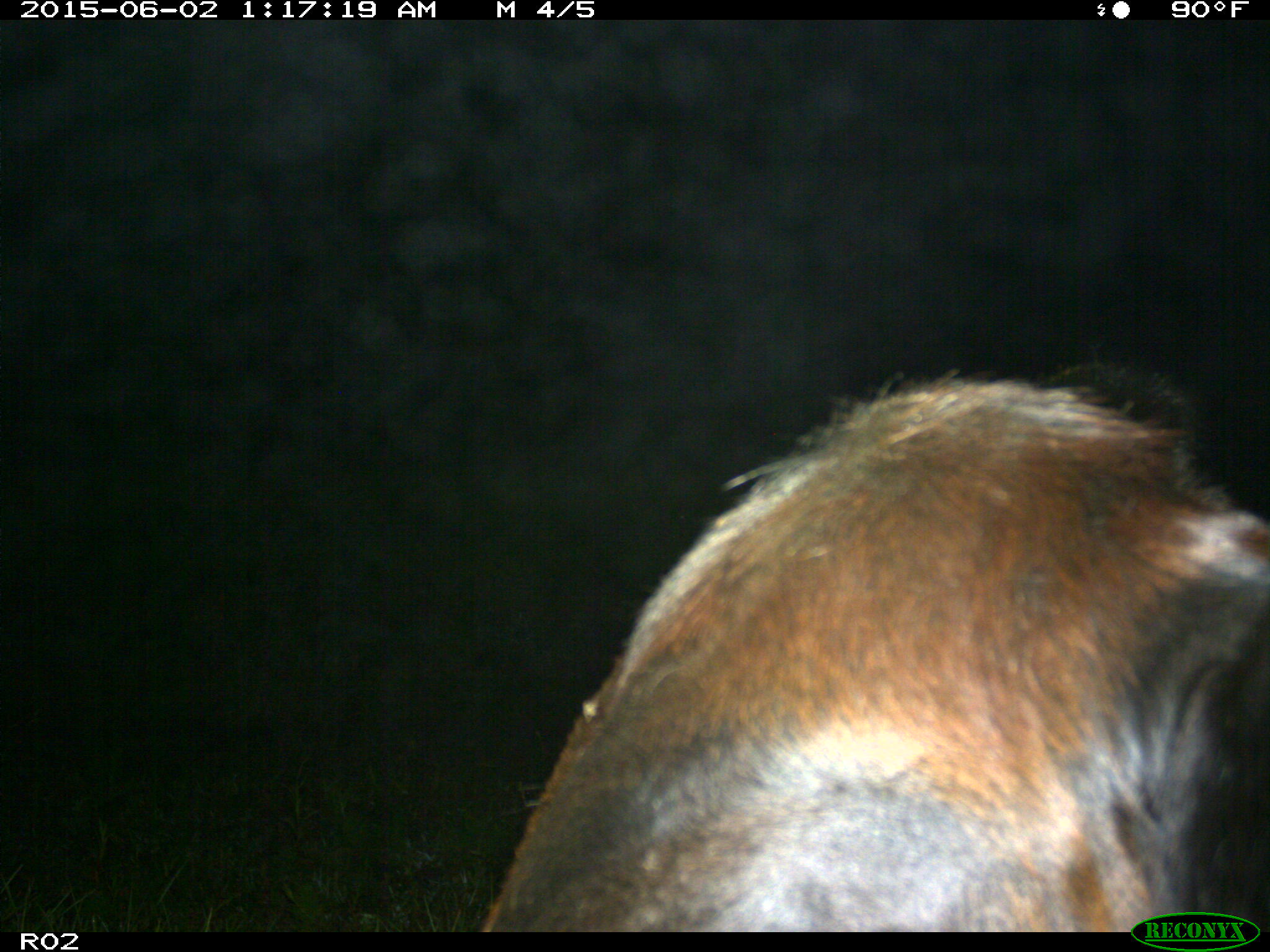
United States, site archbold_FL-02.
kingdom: Animalia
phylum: Chordata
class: Mammalia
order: Artiodactyla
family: Bovidae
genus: Bos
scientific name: Bos taurus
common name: domestic cow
Bos taurus (domestic cow).